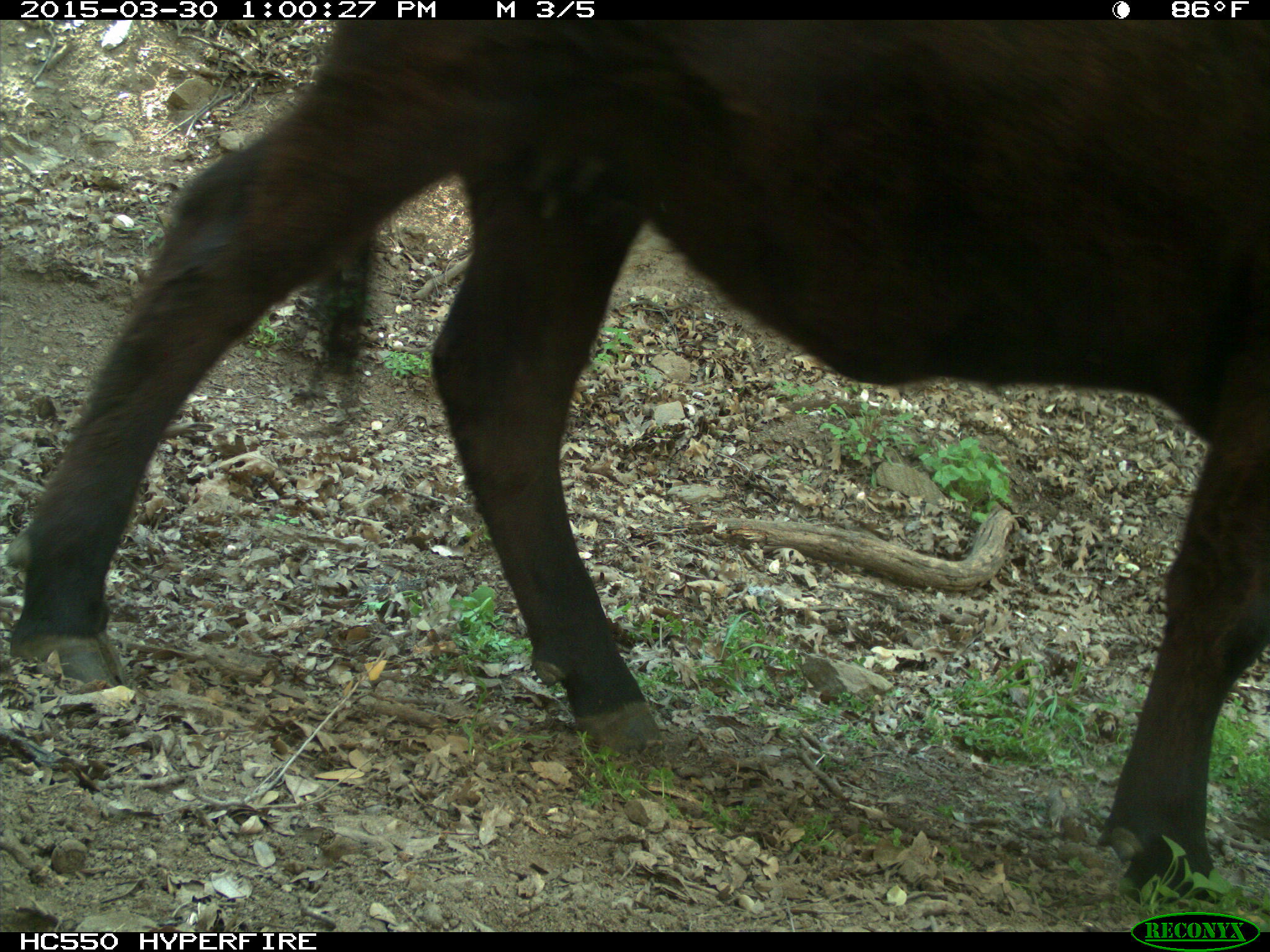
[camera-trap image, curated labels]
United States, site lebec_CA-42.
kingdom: Animalia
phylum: Chordata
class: Mammalia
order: Artiodactyla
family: Bovidae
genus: Bos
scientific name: Bos taurus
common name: domestic cow